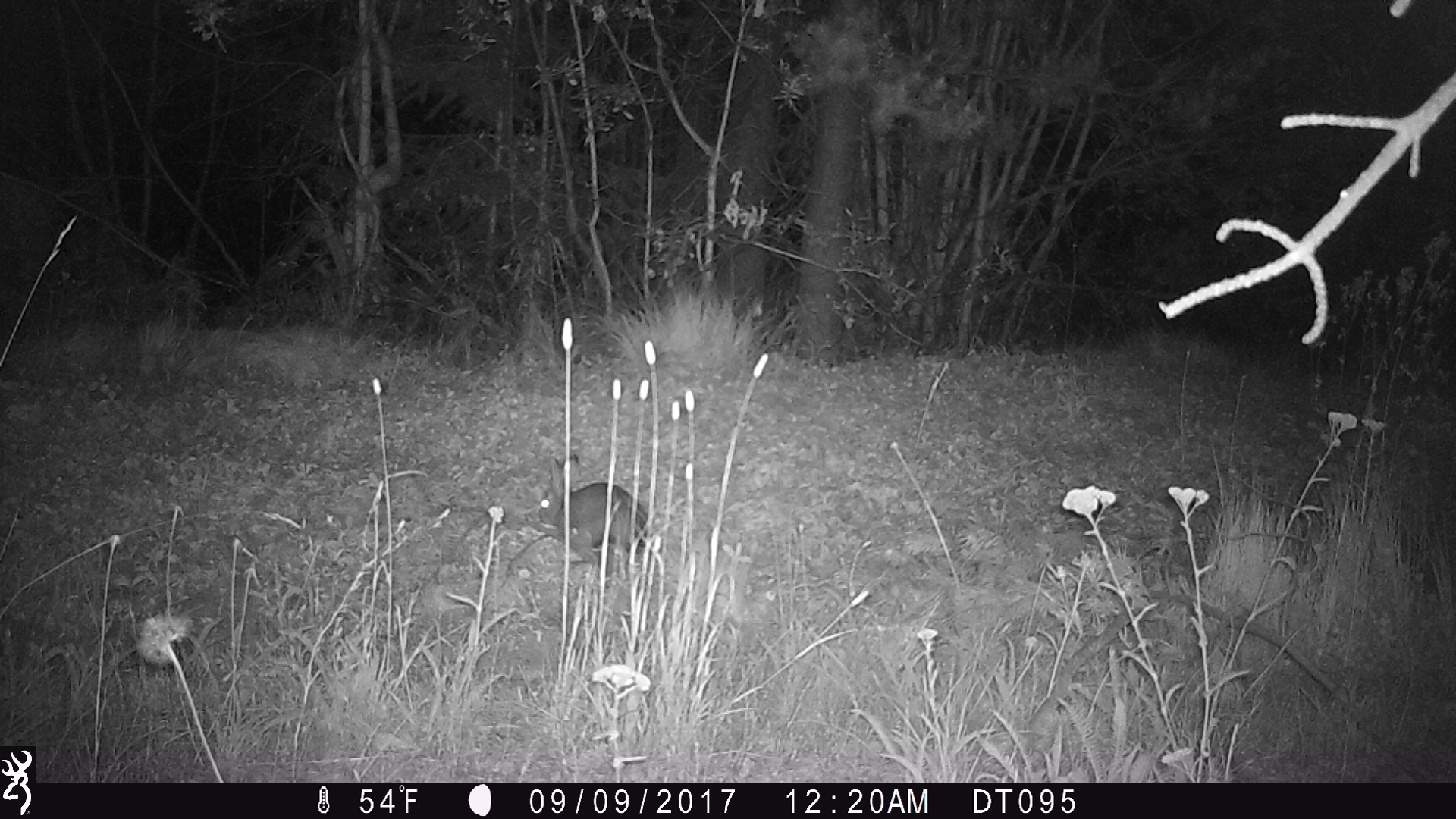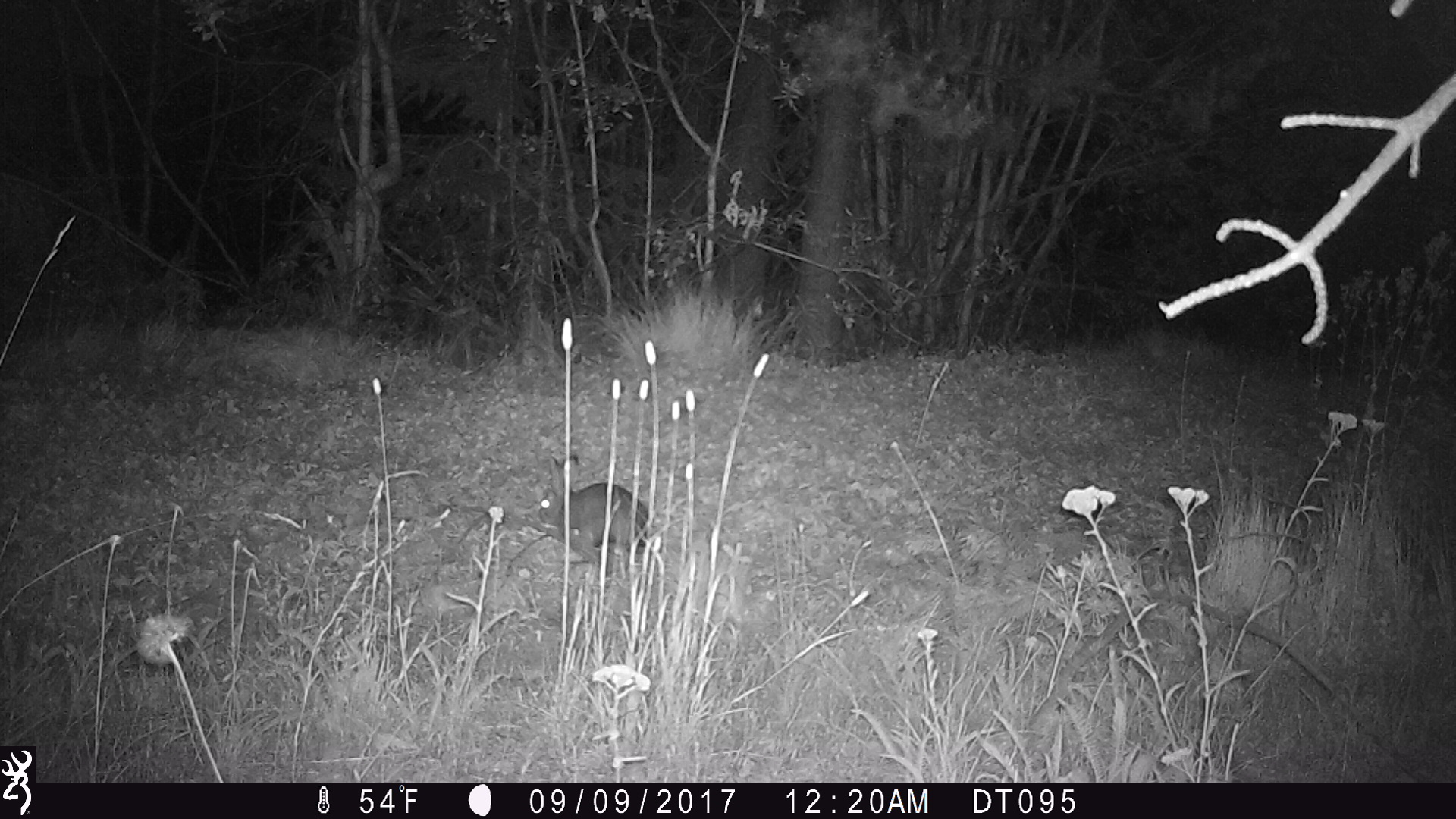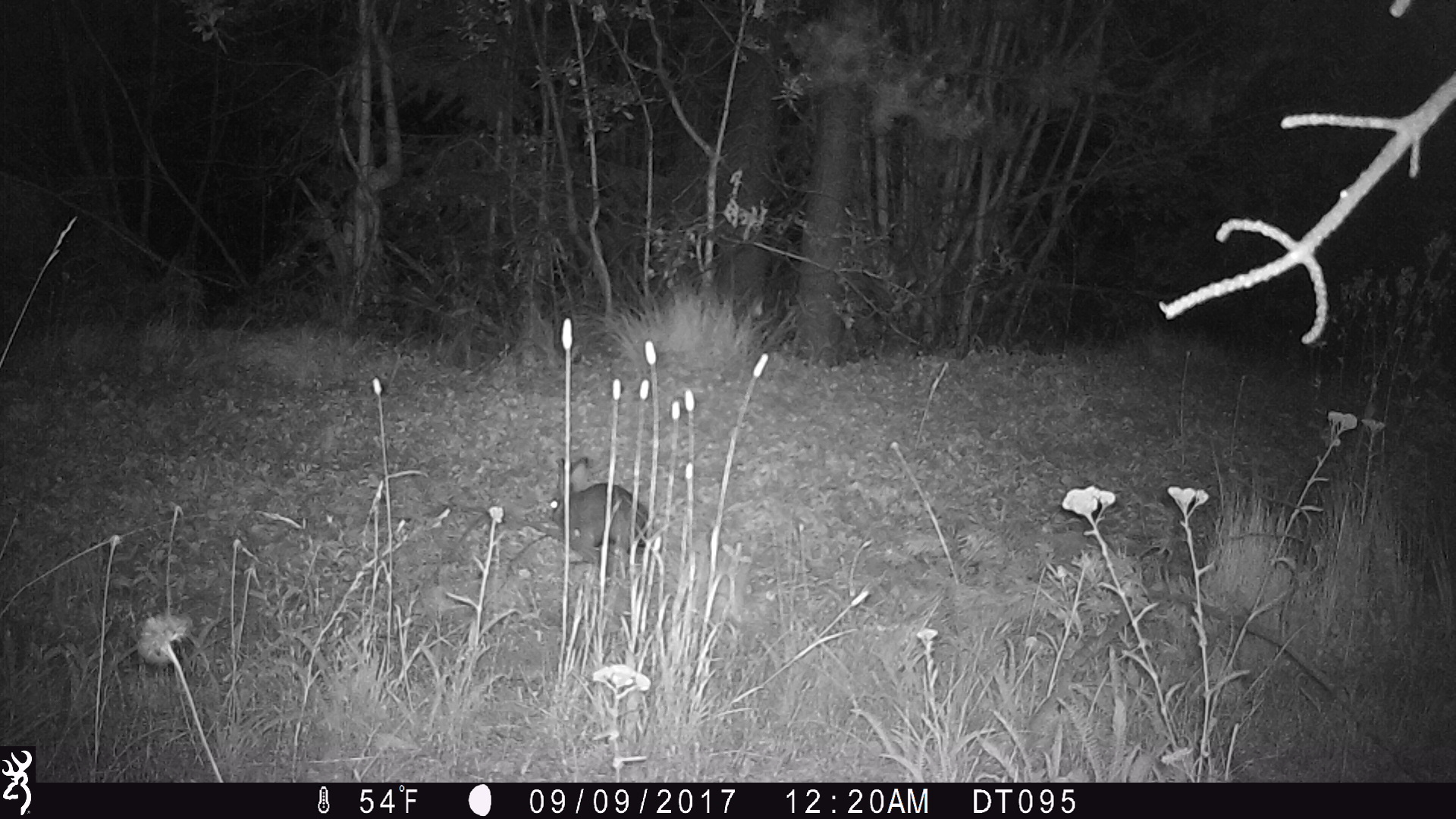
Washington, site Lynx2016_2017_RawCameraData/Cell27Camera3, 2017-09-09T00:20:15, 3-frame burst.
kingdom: Animalia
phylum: Chordata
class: Mammalia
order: Lagomorpha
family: Leporidae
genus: Lepus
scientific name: Lepus americanus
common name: snowshoe hare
Lepus americanus (snowshoe hare). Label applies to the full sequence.